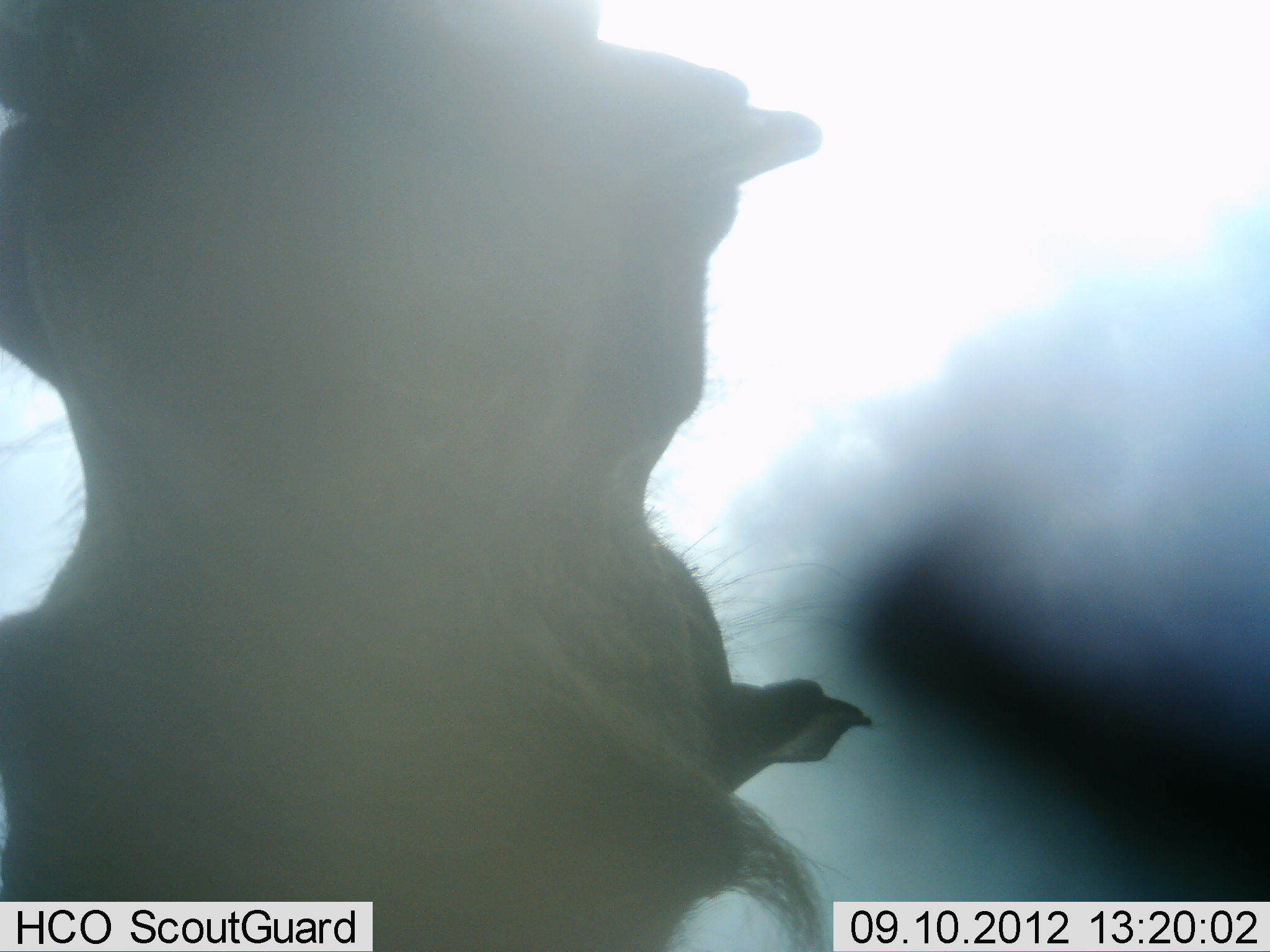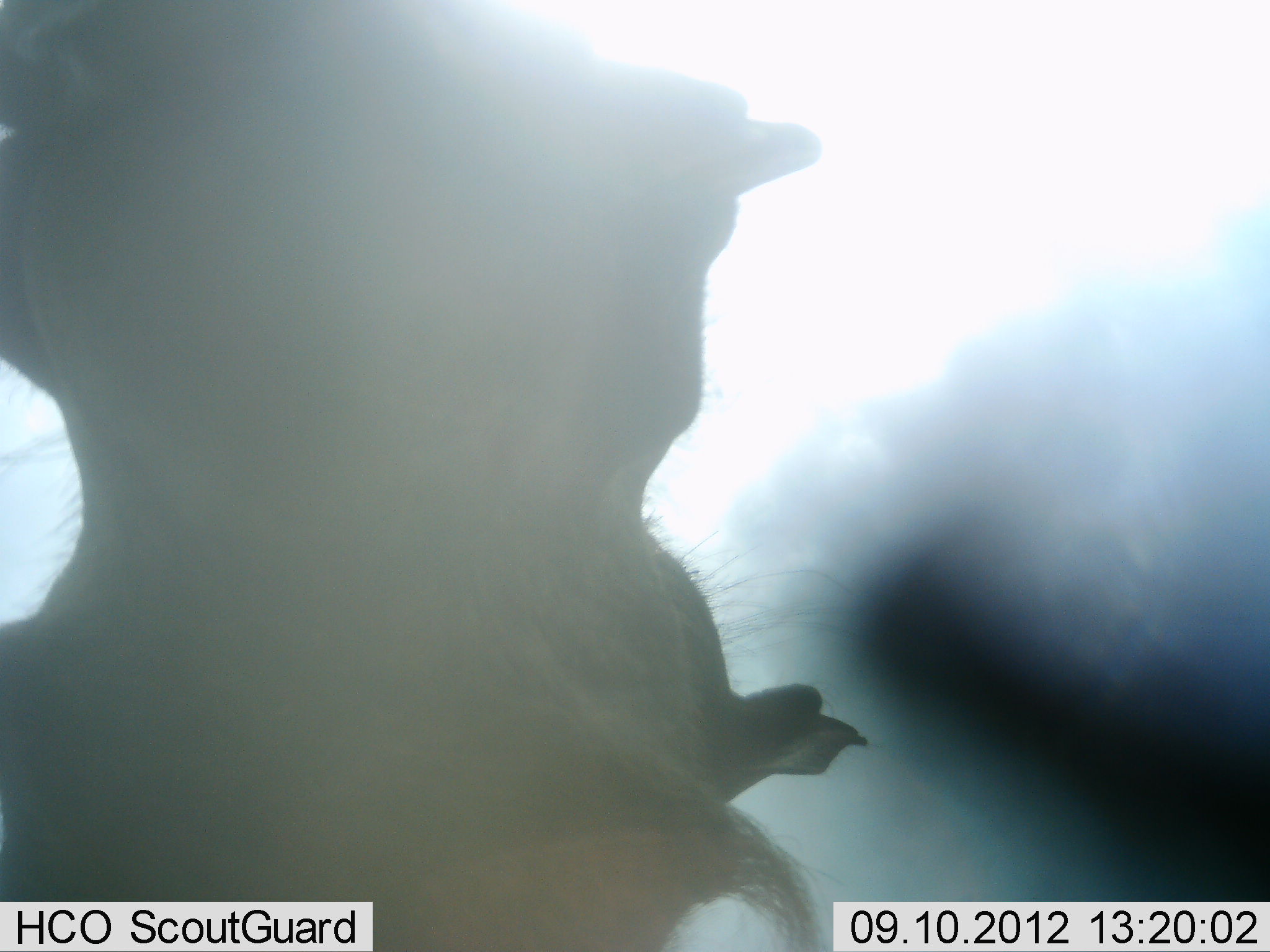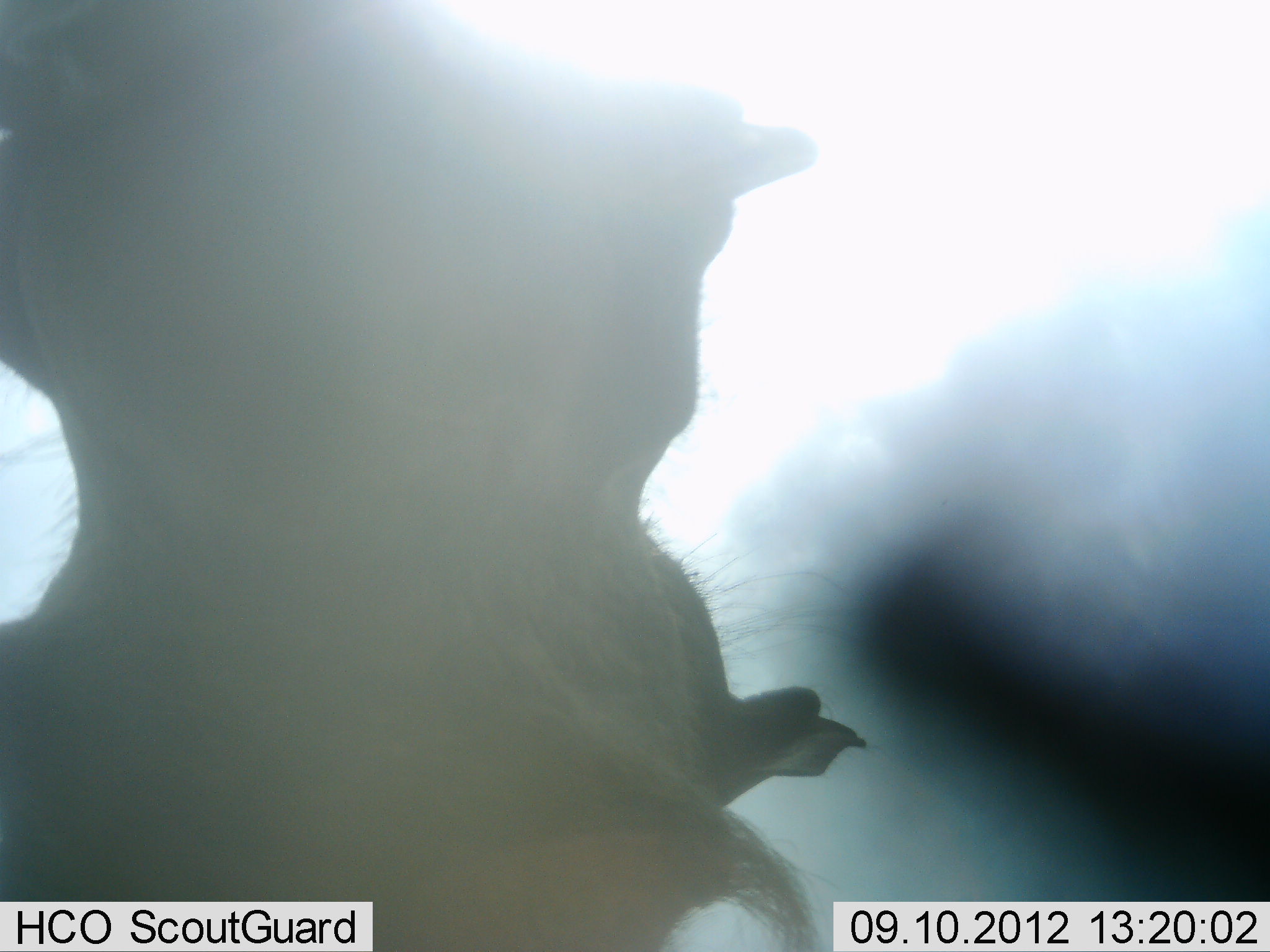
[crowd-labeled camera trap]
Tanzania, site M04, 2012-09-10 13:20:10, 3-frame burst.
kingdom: Animalia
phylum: Chordata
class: Mammalia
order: Artiodactyla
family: Suidae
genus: Phacochoerus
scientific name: Phacochoerus africanus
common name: warthog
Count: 1.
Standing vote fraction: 100%.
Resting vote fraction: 0%.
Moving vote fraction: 0%.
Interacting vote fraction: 0%.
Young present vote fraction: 0%.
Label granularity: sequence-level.